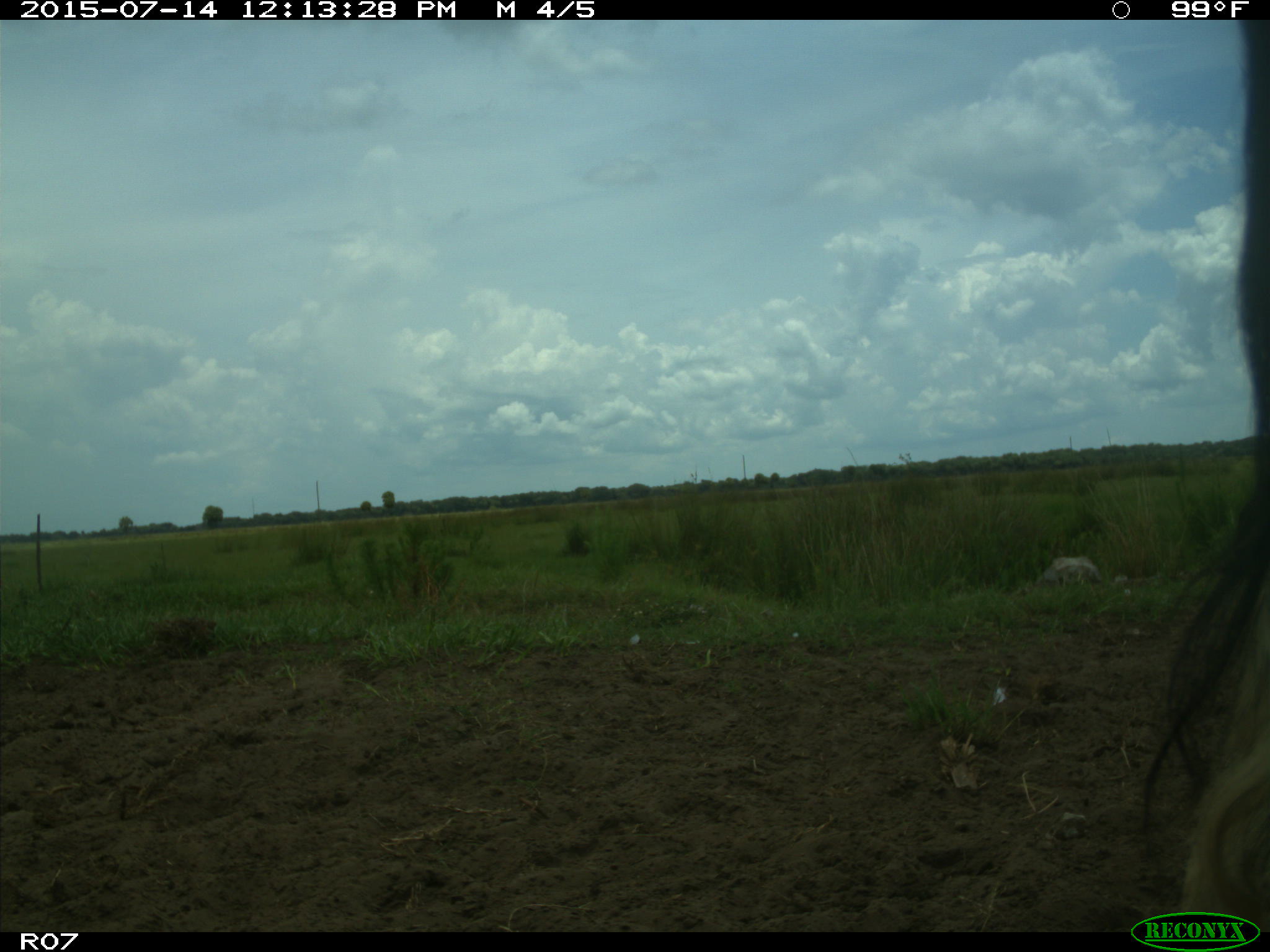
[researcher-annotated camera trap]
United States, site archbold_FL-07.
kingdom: Animalia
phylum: Chordata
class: Mammalia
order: Artiodactyla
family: Bovidae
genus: Bos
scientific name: Bos taurus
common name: domestic cow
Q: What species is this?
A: Bos taurus (domestic cow).